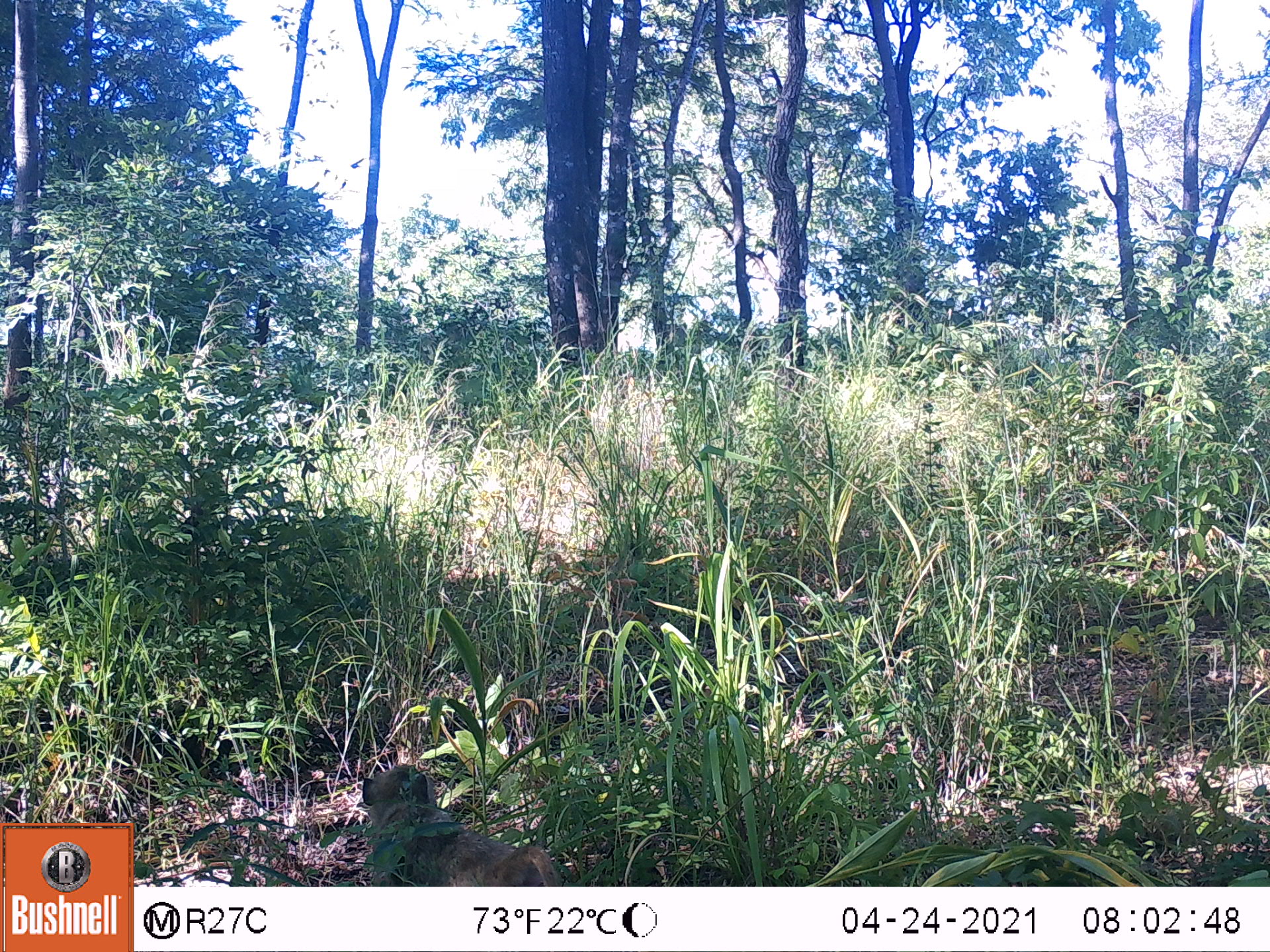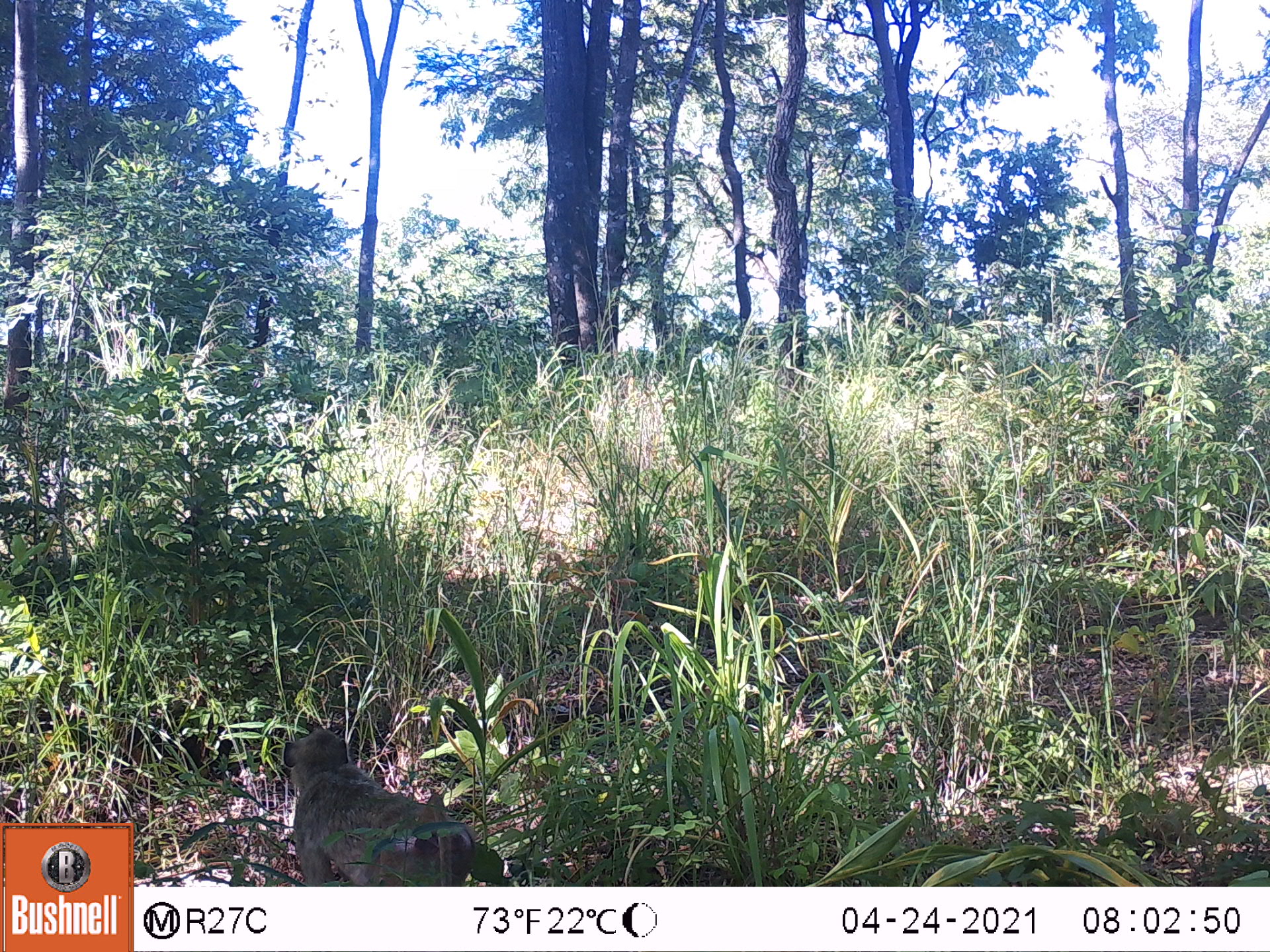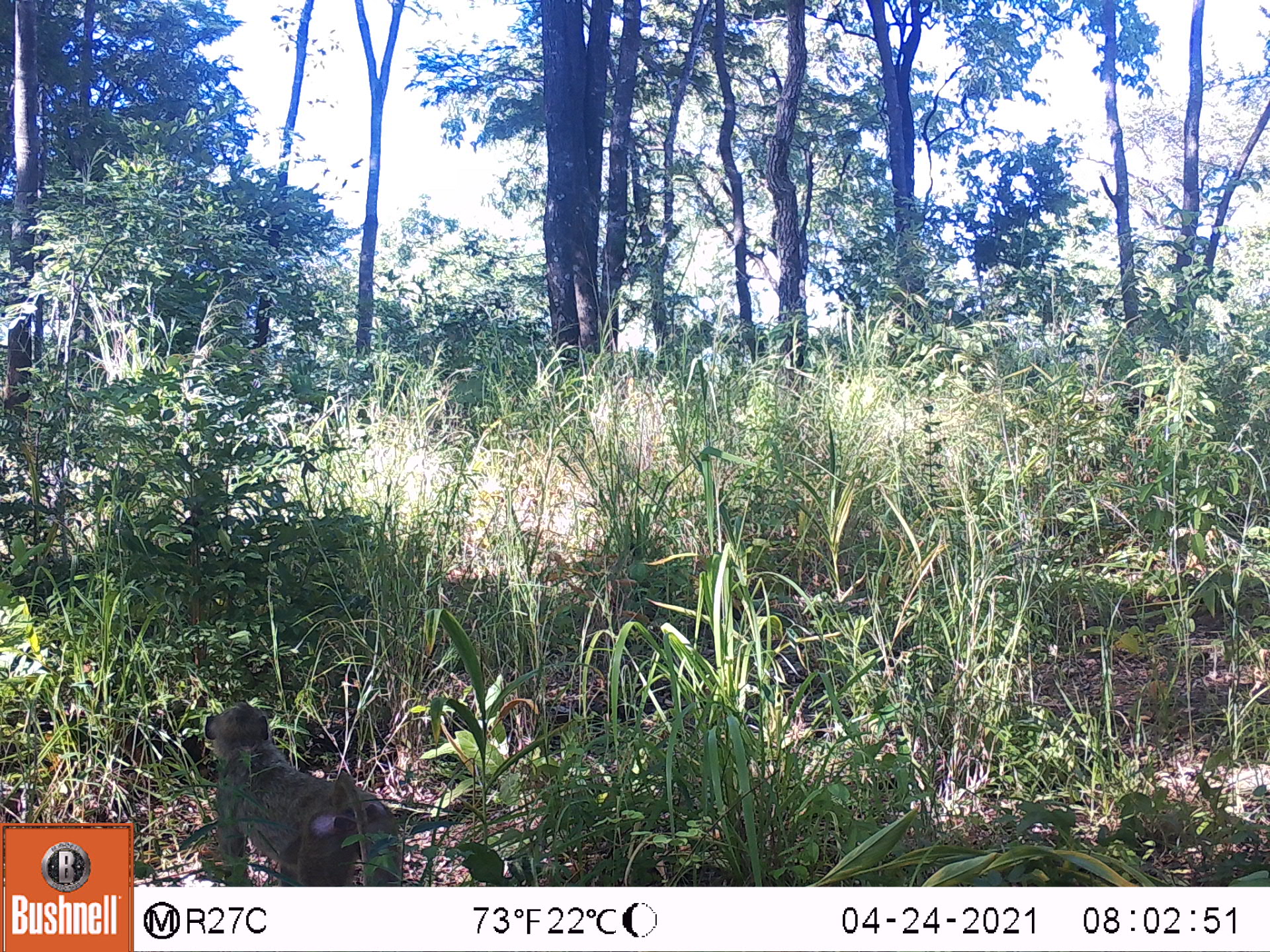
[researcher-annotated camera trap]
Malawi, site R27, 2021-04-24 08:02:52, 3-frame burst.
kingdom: Animalia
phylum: Chordata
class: Mammalia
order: Primates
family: Cercopithecidae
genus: Papio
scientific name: Papio cynocephalus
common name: yellow baboon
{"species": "yellow baboon (Papio cynocephalus)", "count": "1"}